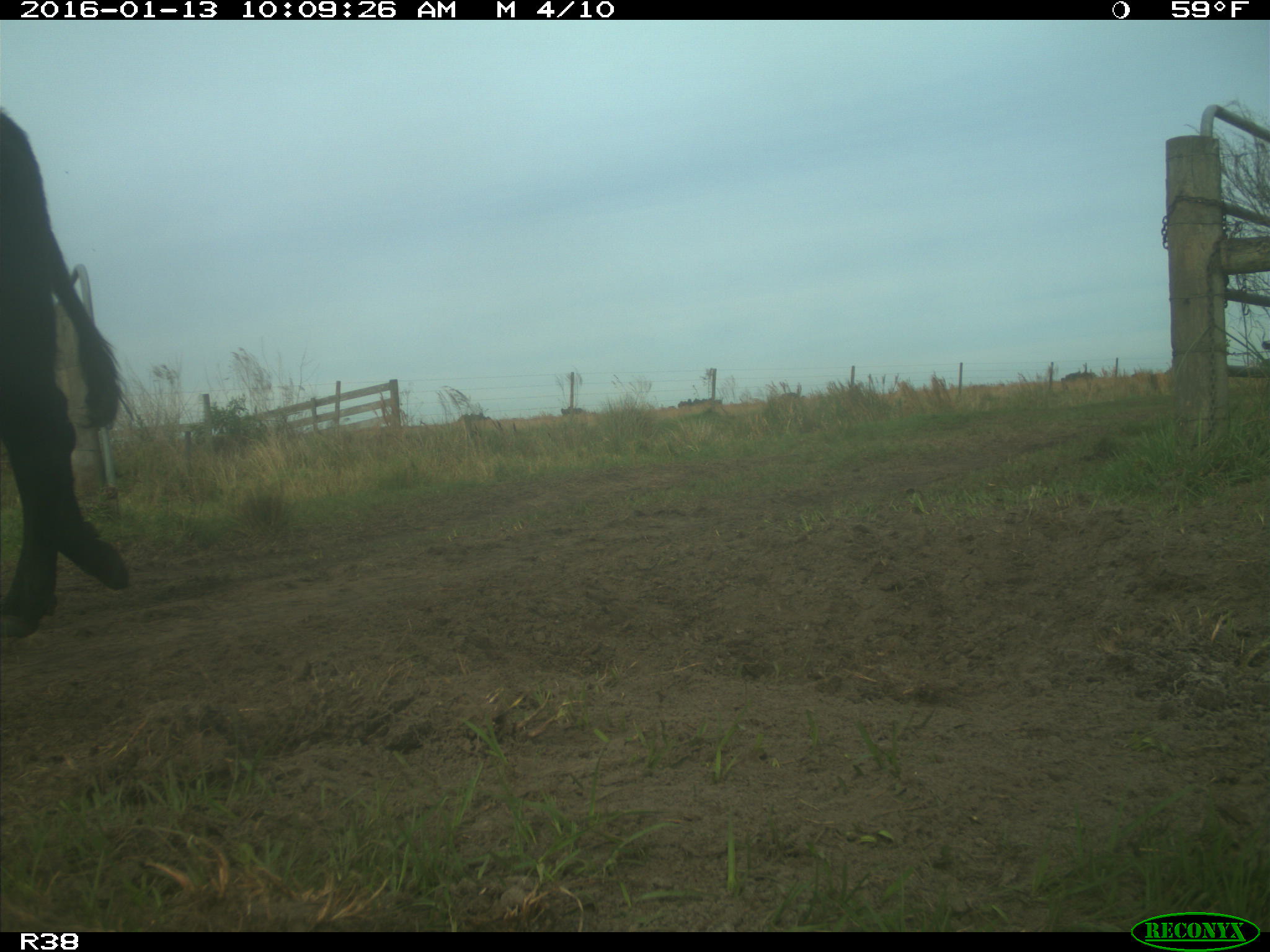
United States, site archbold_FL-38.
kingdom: Animalia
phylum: Chordata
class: Mammalia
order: Artiodactyla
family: Bovidae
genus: Bos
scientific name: Bos taurus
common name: domestic cow